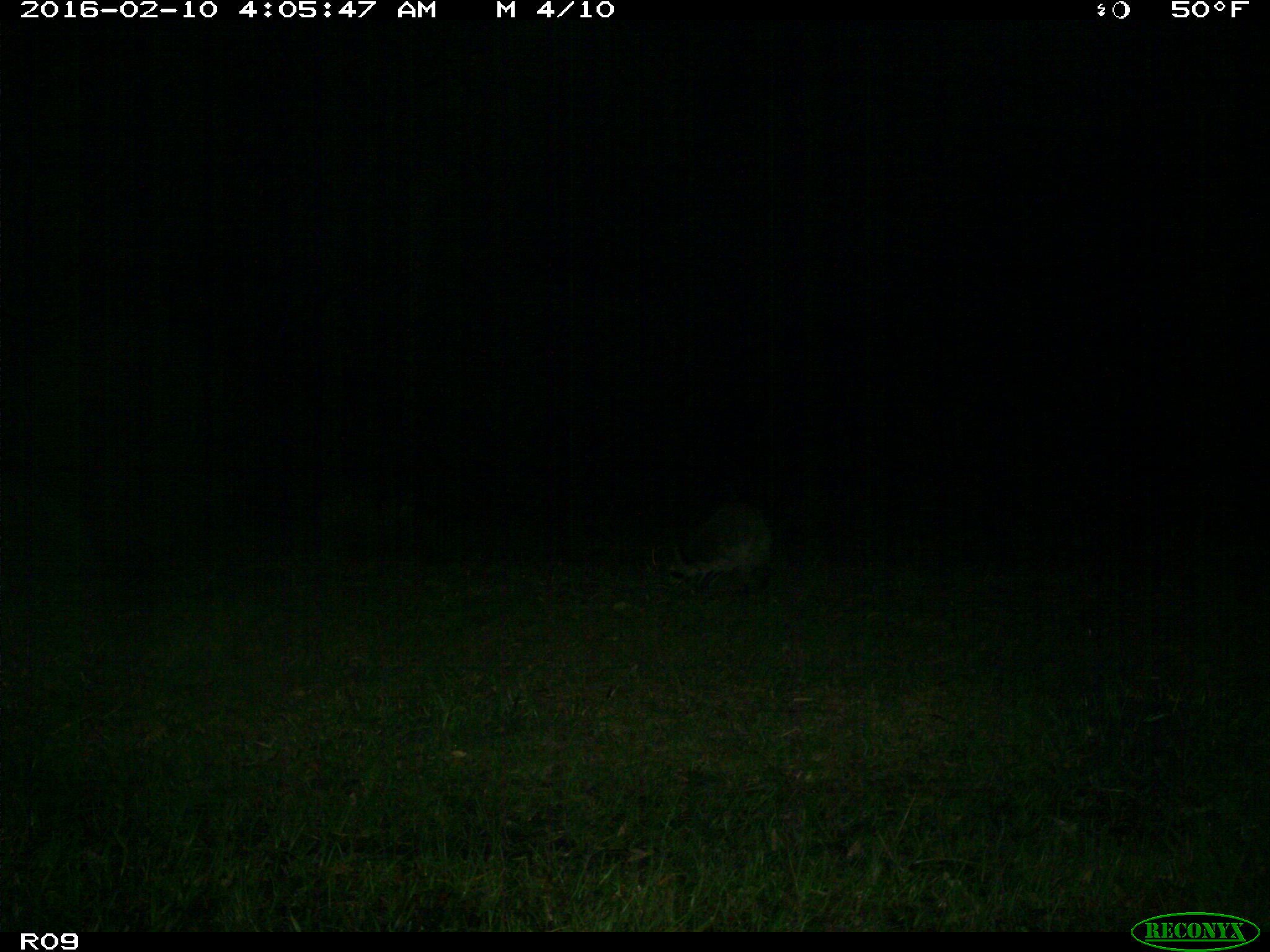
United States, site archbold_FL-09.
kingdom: Animalia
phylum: Chordata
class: Mammalia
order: Carnivora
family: Procyonidae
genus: Procyon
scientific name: Procyon lotor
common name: common raccoon